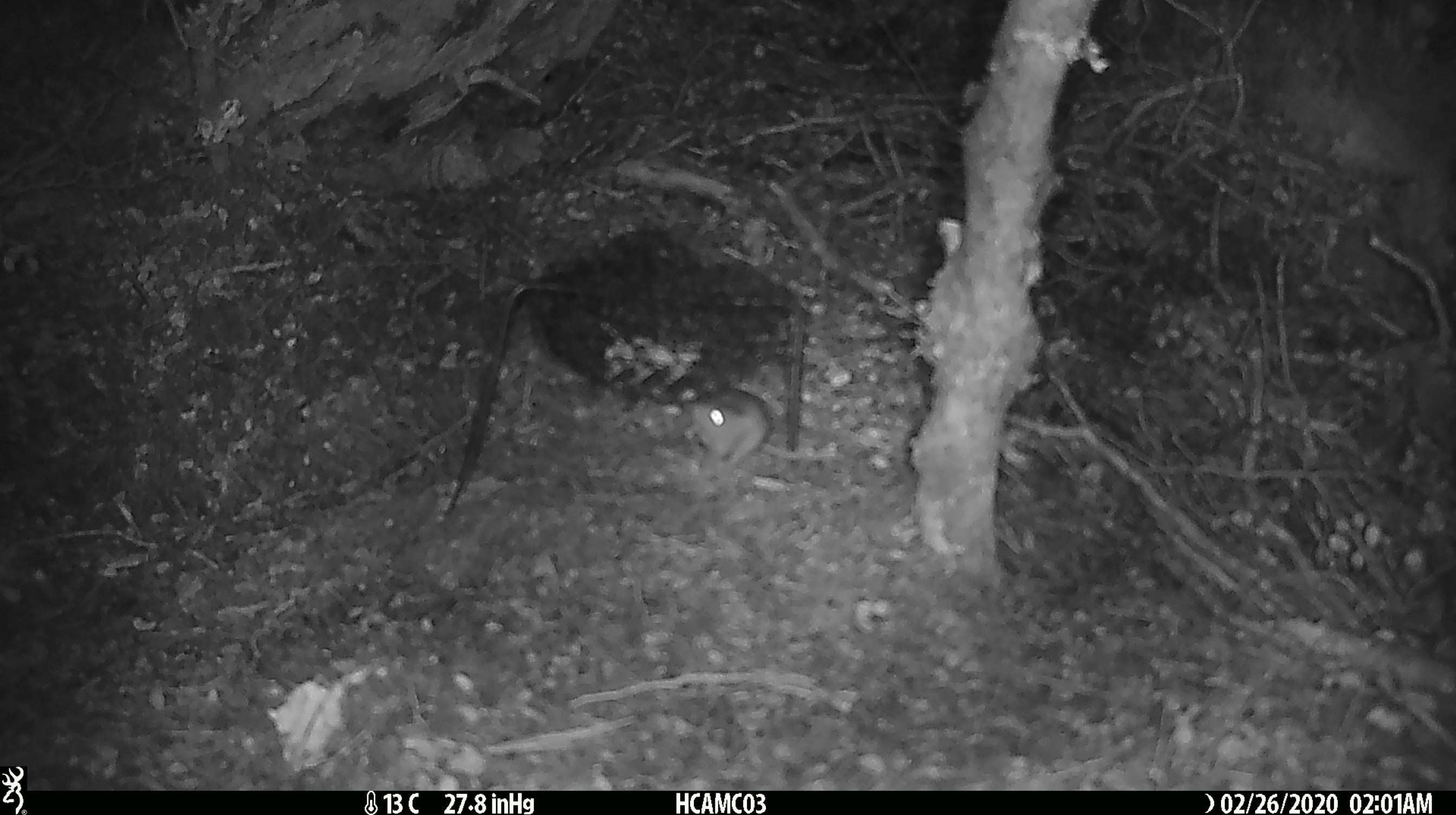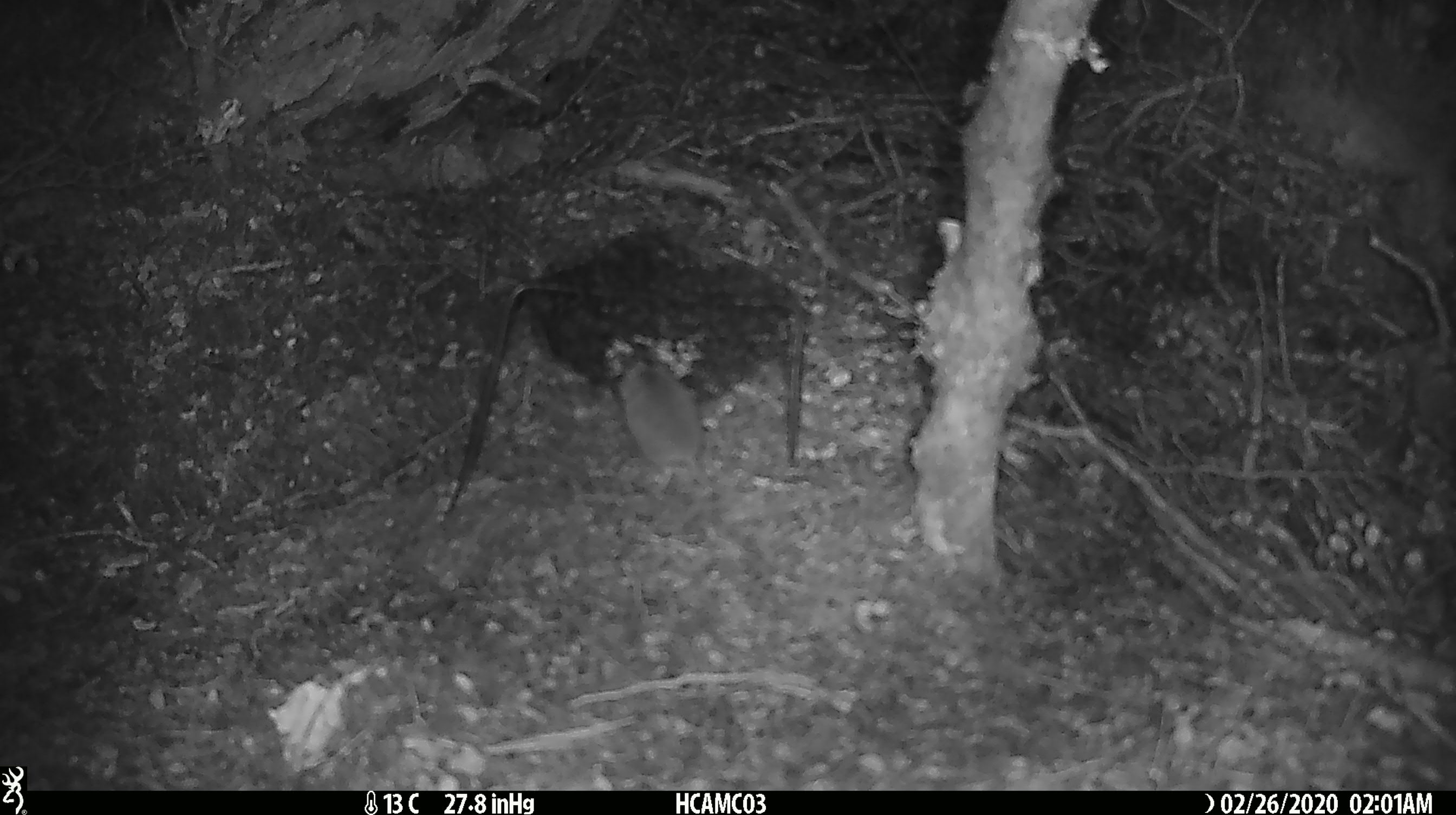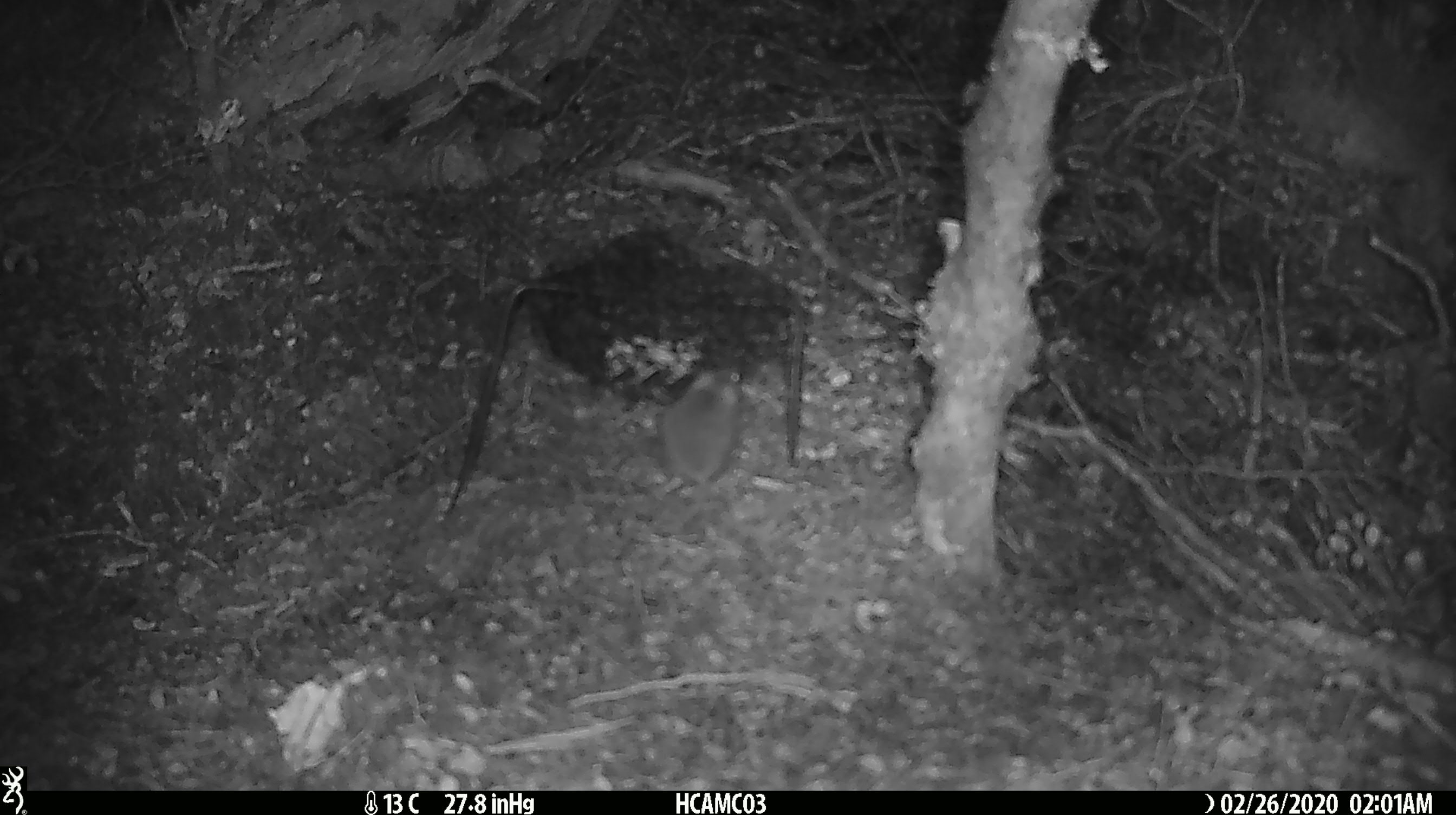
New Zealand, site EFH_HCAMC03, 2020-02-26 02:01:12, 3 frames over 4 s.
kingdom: Animalia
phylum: Chordata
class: Mammalia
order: Rodentia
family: Muridae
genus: Mus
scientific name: Mus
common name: mouse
Mouse (Mus).